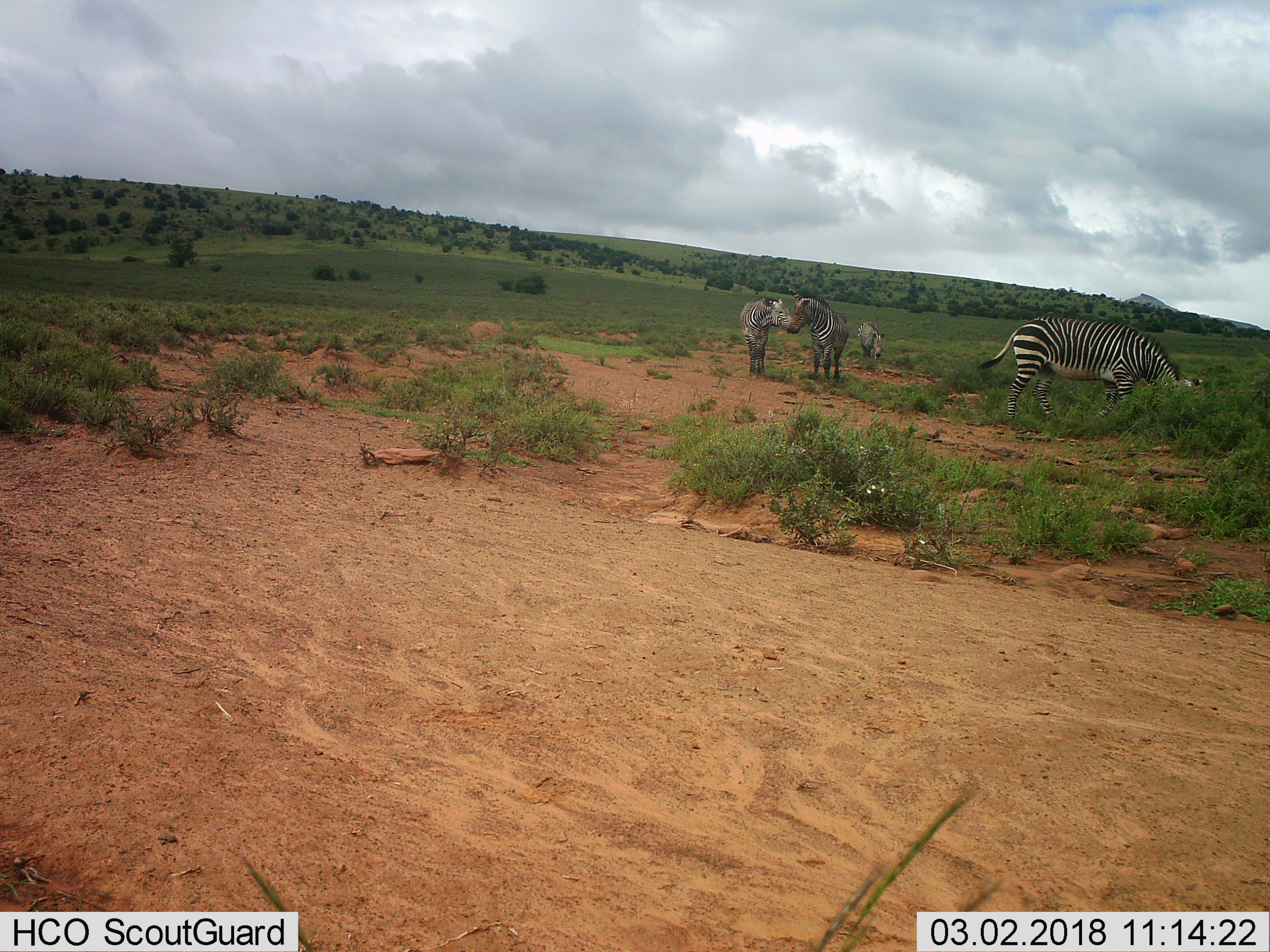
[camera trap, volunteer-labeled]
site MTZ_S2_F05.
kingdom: Animalia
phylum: Chordata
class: Mammalia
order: Perissodactyla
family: Equidae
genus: Equus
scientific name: Equus zebra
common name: mountain zebra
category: zebramountain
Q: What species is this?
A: Zebramountain (mountain zebra) (Equus zebra).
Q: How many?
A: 4.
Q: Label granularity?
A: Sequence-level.